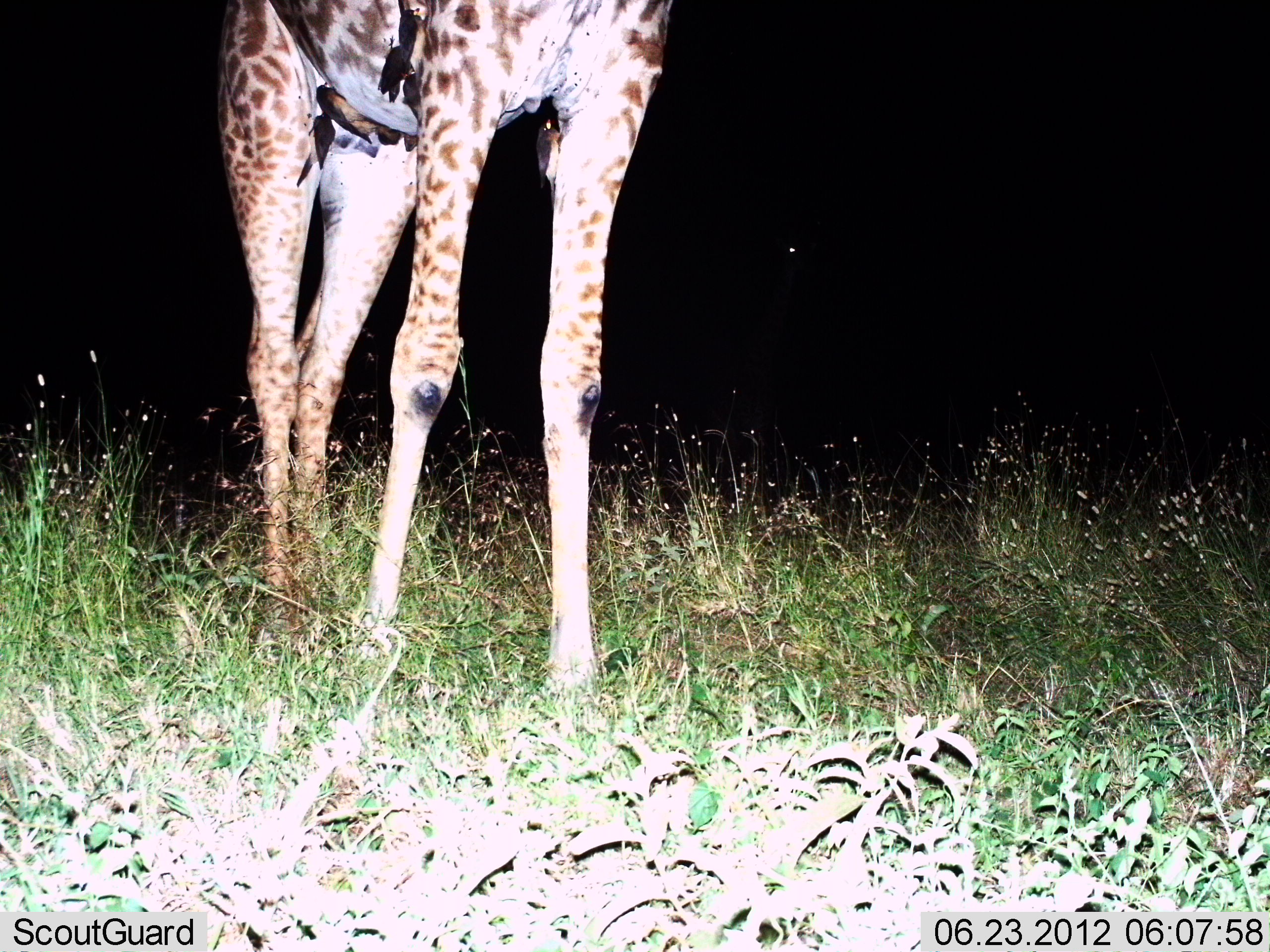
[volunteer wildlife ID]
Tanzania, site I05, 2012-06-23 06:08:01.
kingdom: Animalia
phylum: Chordata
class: Mammalia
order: Artiodactyla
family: Giraffidae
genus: Giraffa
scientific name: Giraffa camelopardalis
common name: giraffe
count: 1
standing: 100%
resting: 0%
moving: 0%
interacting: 0%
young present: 0%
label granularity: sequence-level